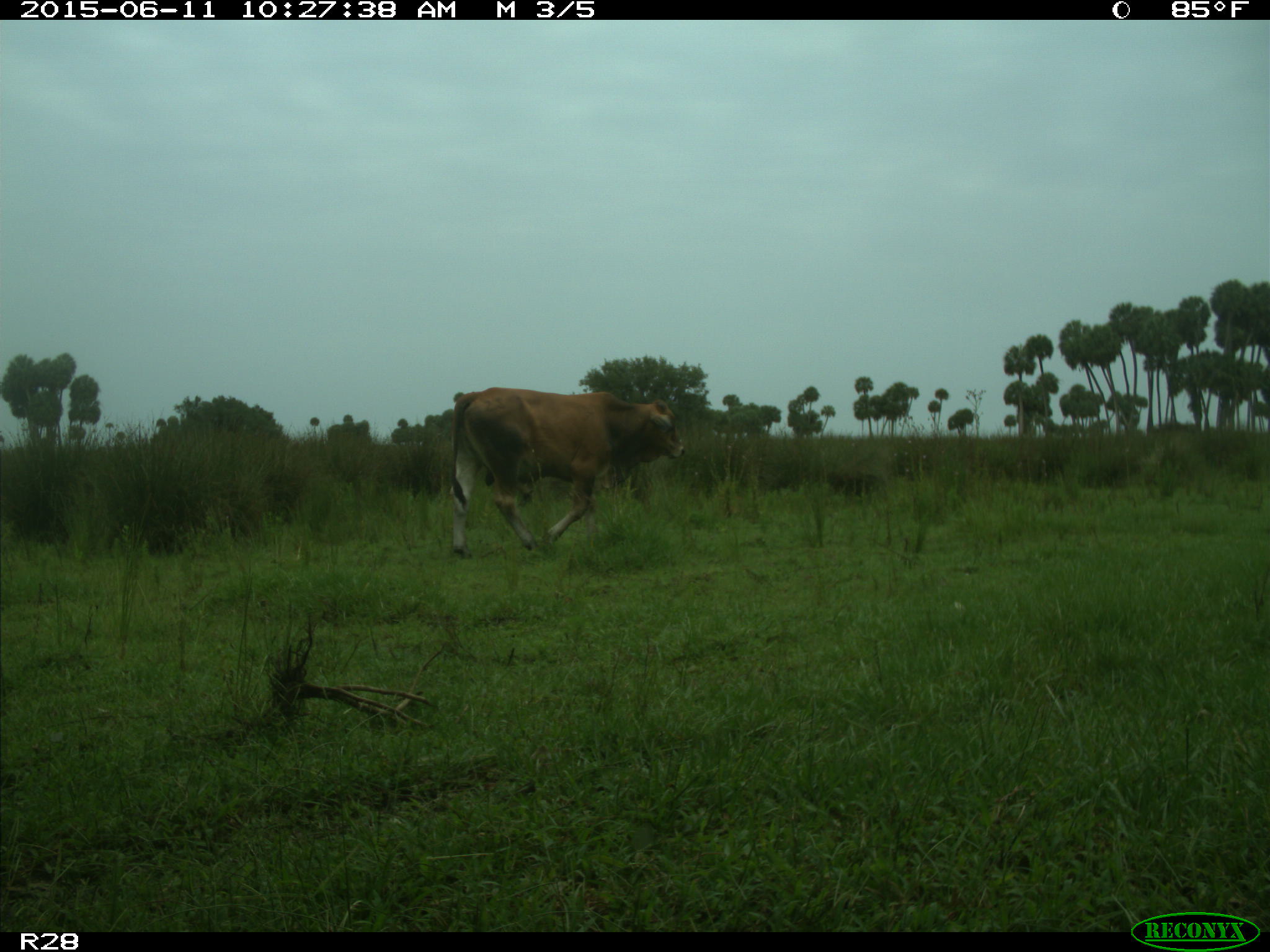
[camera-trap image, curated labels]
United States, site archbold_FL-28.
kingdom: Animalia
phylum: Chordata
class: Mammalia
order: Artiodactyla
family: Bovidae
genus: Bos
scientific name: Bos taurus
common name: domestic cow